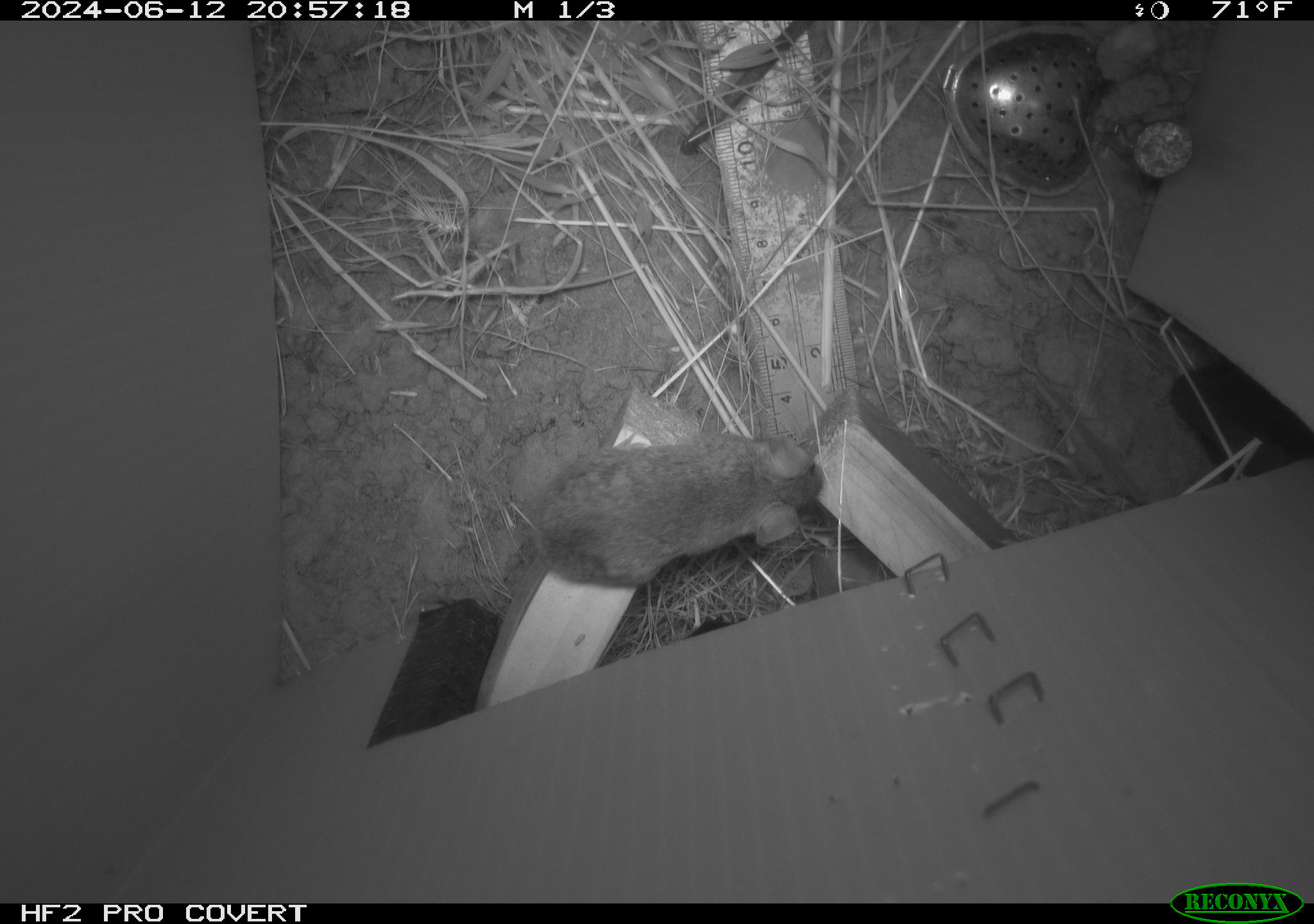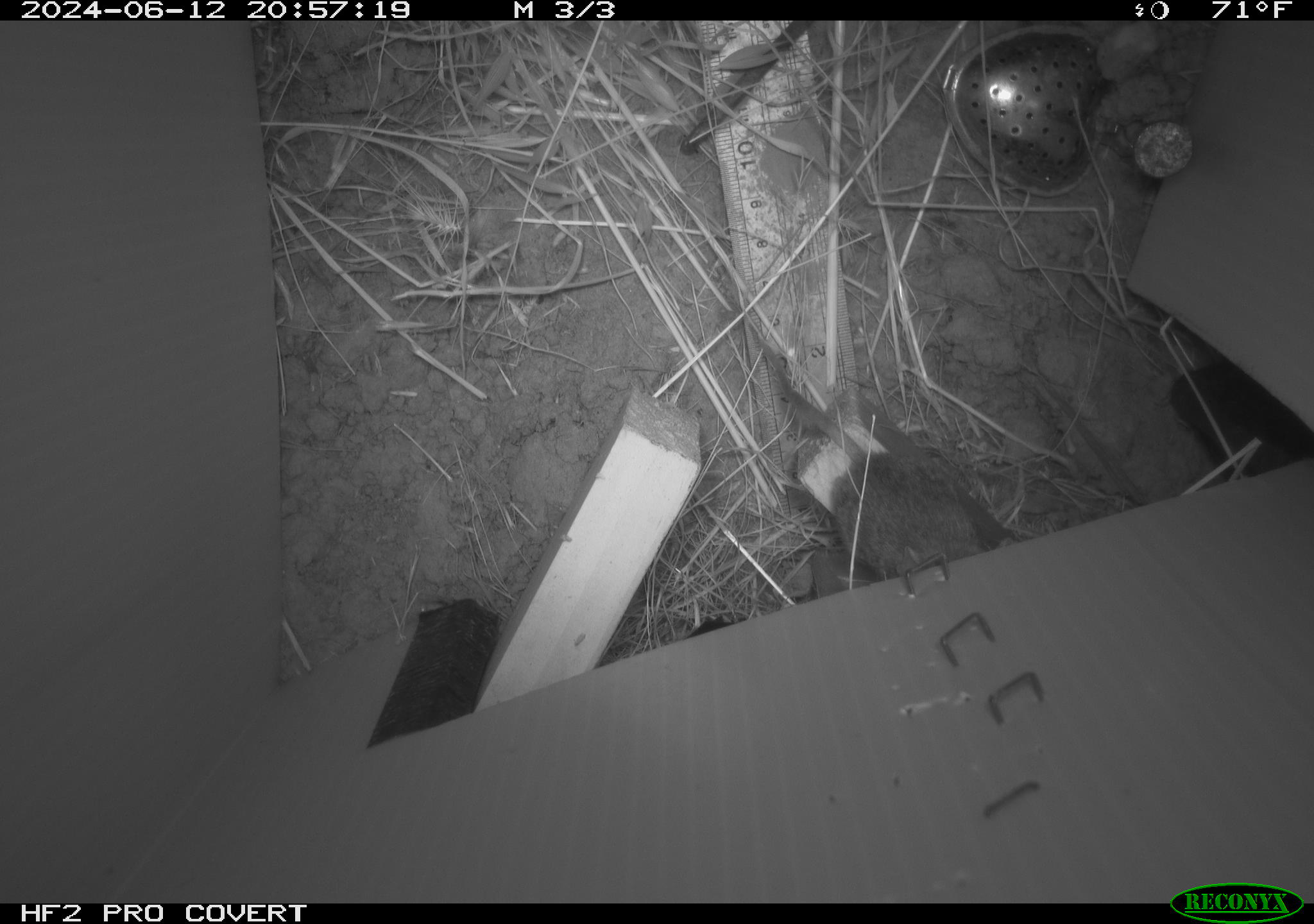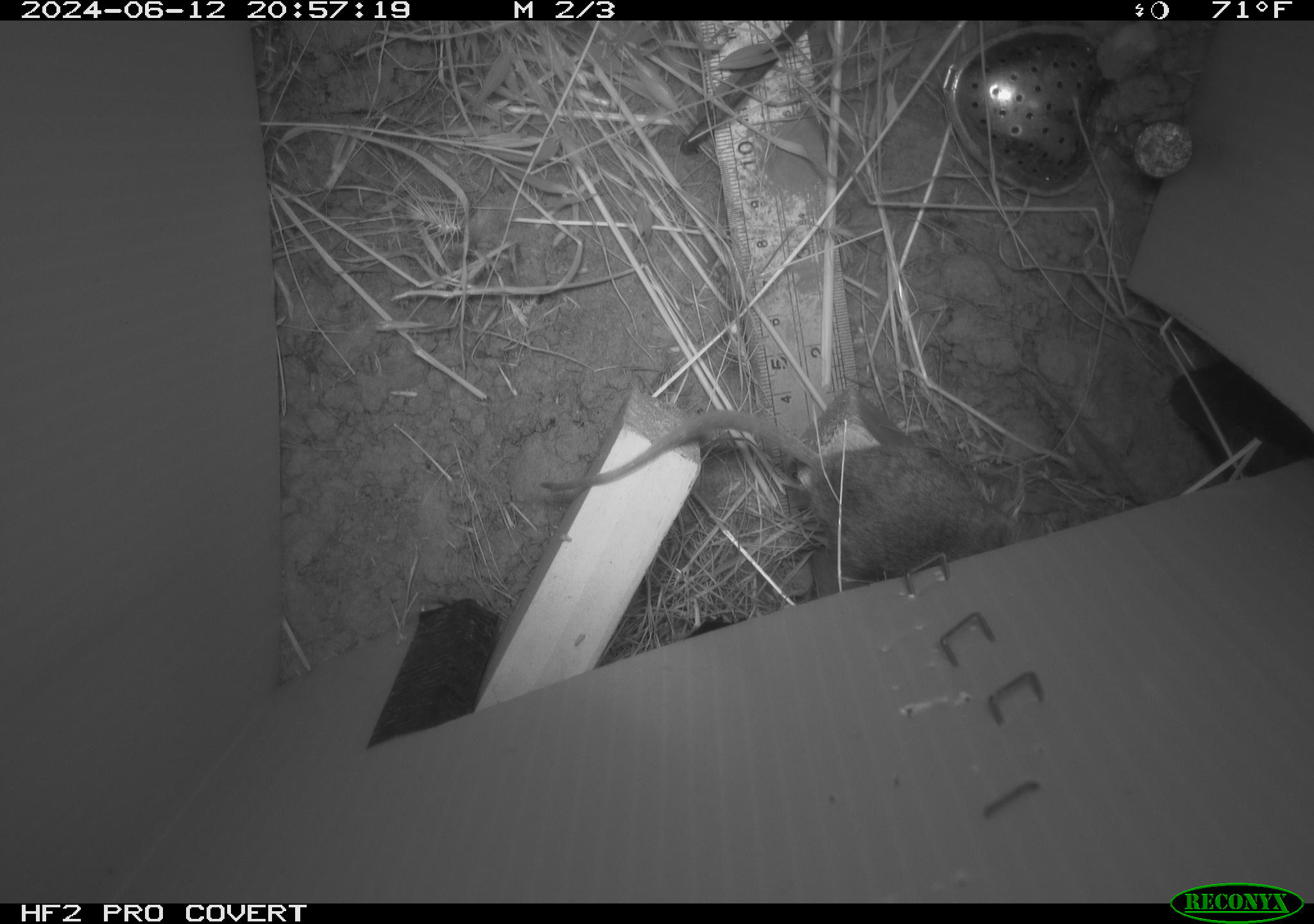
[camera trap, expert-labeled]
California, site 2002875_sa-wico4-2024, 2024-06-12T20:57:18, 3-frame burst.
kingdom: Animalia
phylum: Chordata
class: Mammalia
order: Rodentia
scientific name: Rodentia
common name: mouse species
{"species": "mouse species (Rodentia)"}